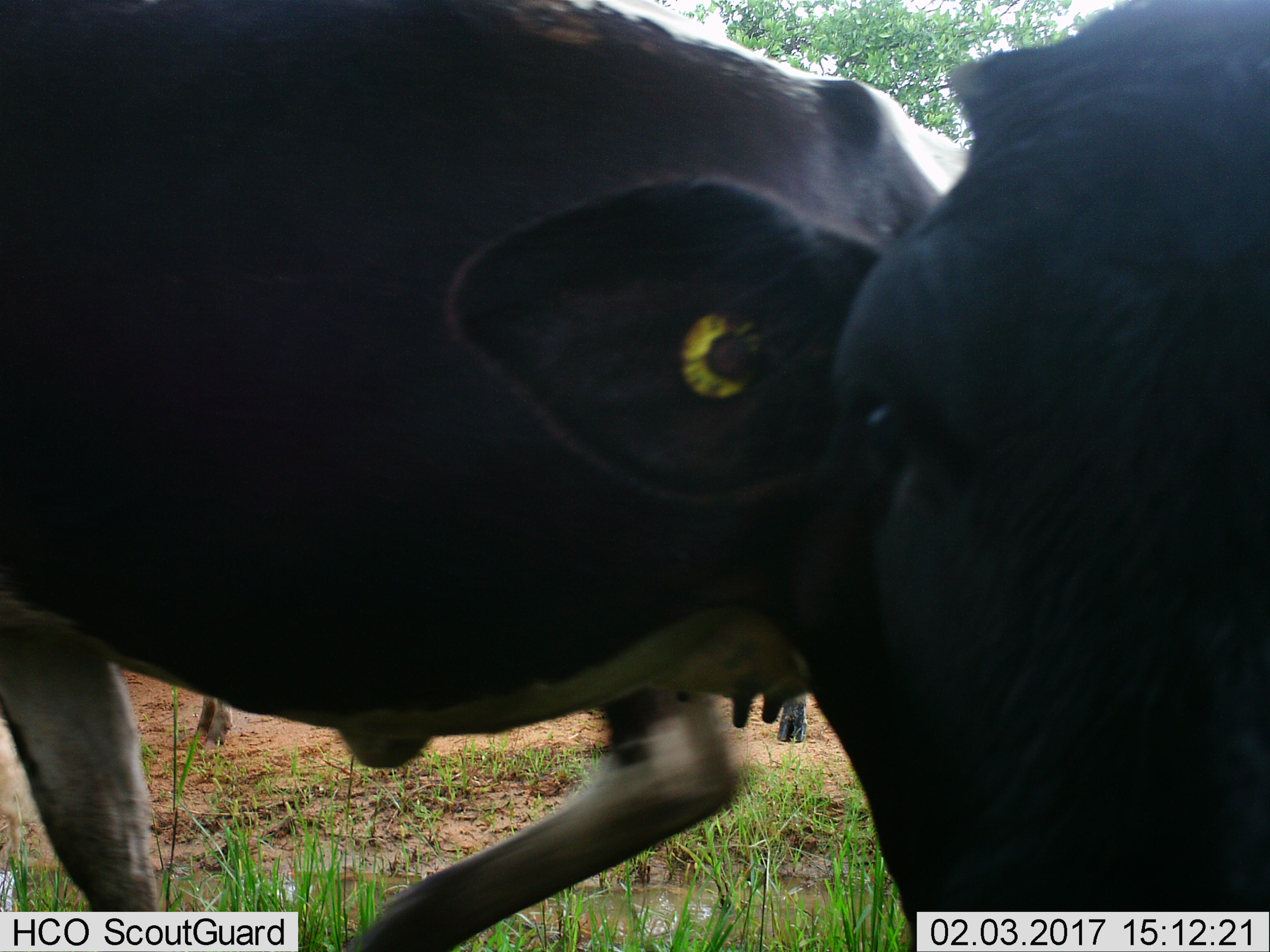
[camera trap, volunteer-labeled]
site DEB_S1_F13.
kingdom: Animalia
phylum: Chordata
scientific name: Vertebrata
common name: domestic animal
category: domesticanimal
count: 3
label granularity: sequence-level